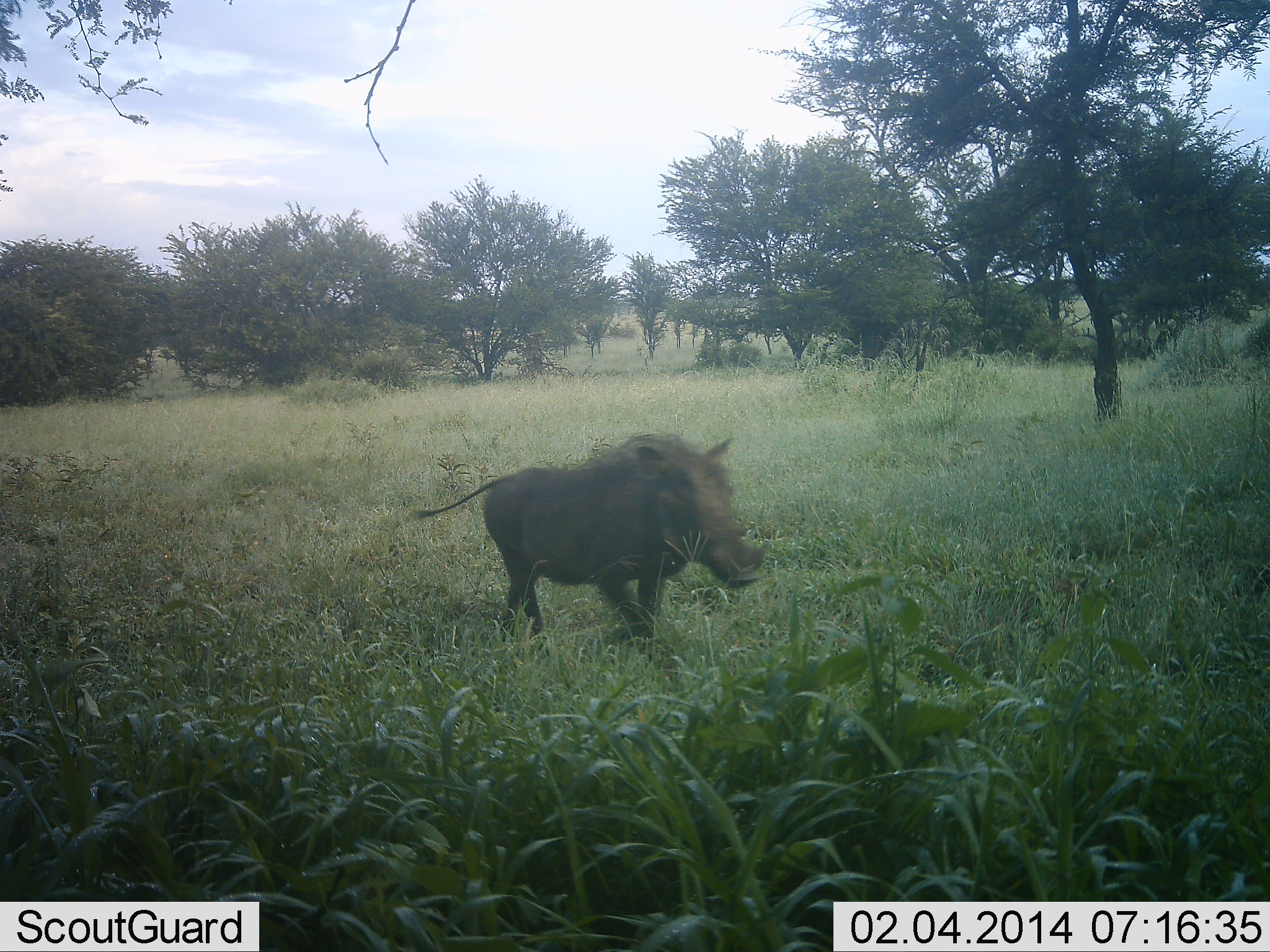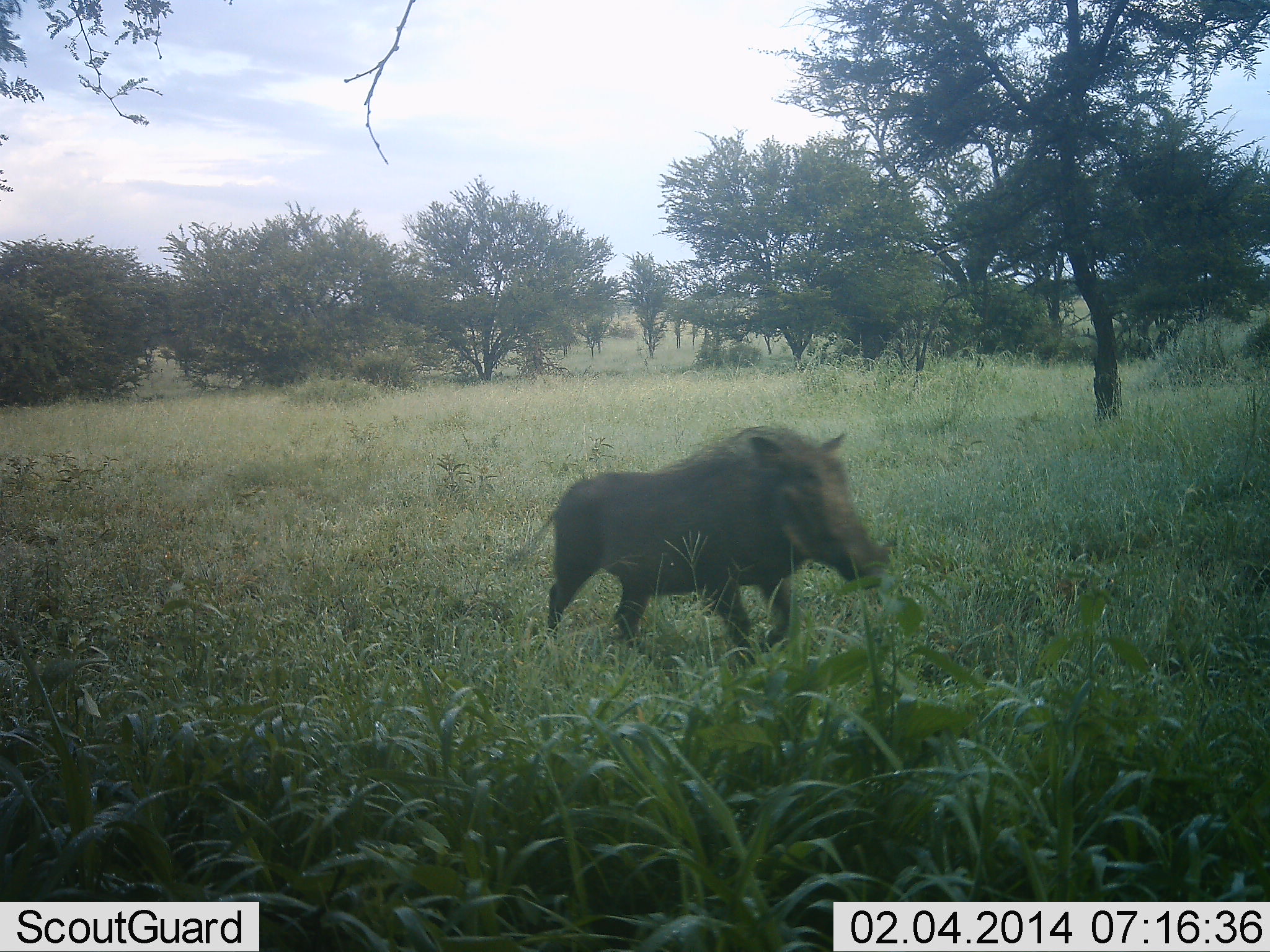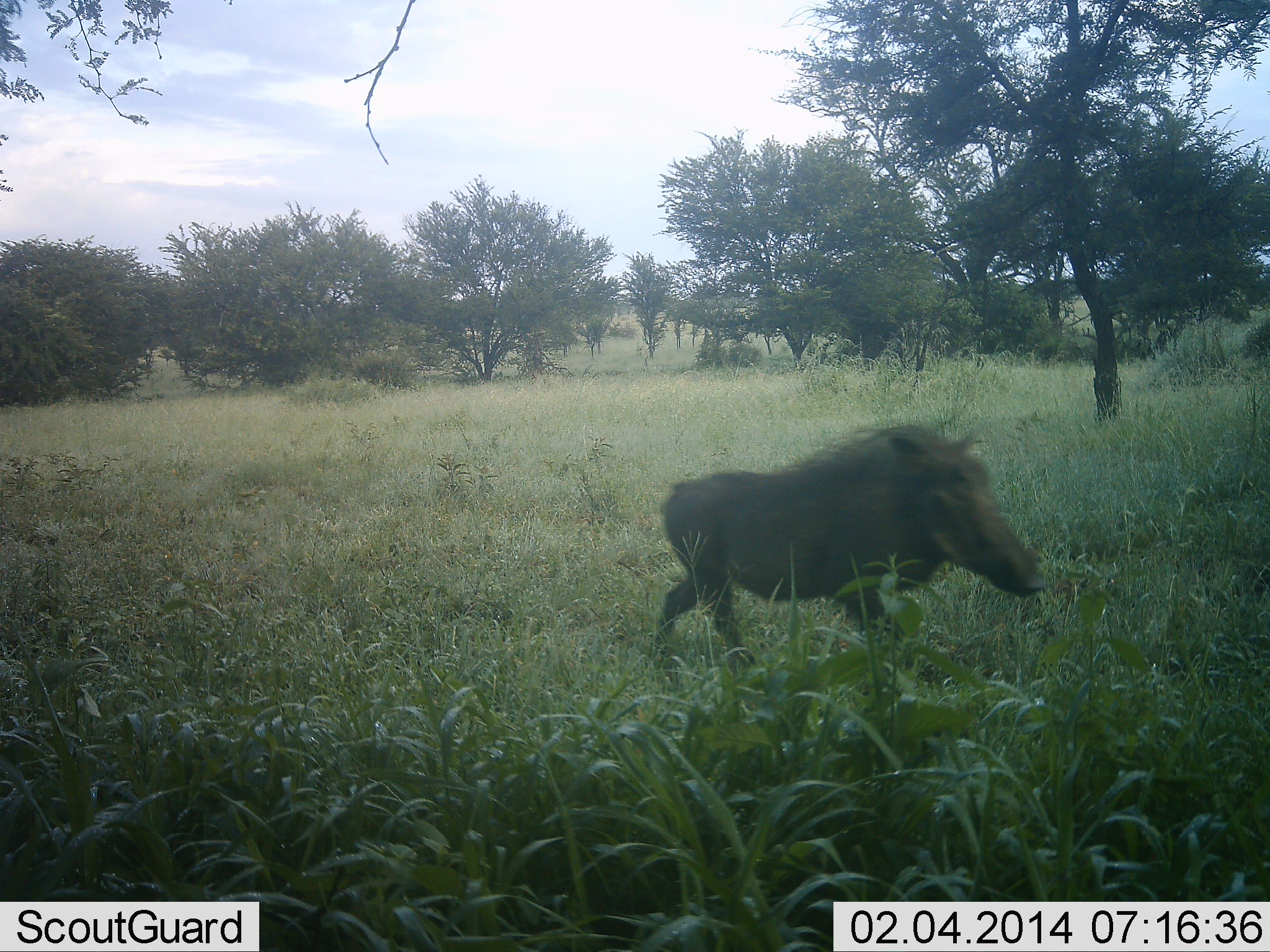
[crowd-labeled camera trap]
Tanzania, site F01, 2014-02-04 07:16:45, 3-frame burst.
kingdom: Animalia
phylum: Chordata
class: Mammalia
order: Artiodactyla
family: Suidae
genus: Phacochoerus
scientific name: Phacochoerus africanus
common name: warthog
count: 1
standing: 0%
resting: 0%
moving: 100%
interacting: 0%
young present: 0%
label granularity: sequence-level